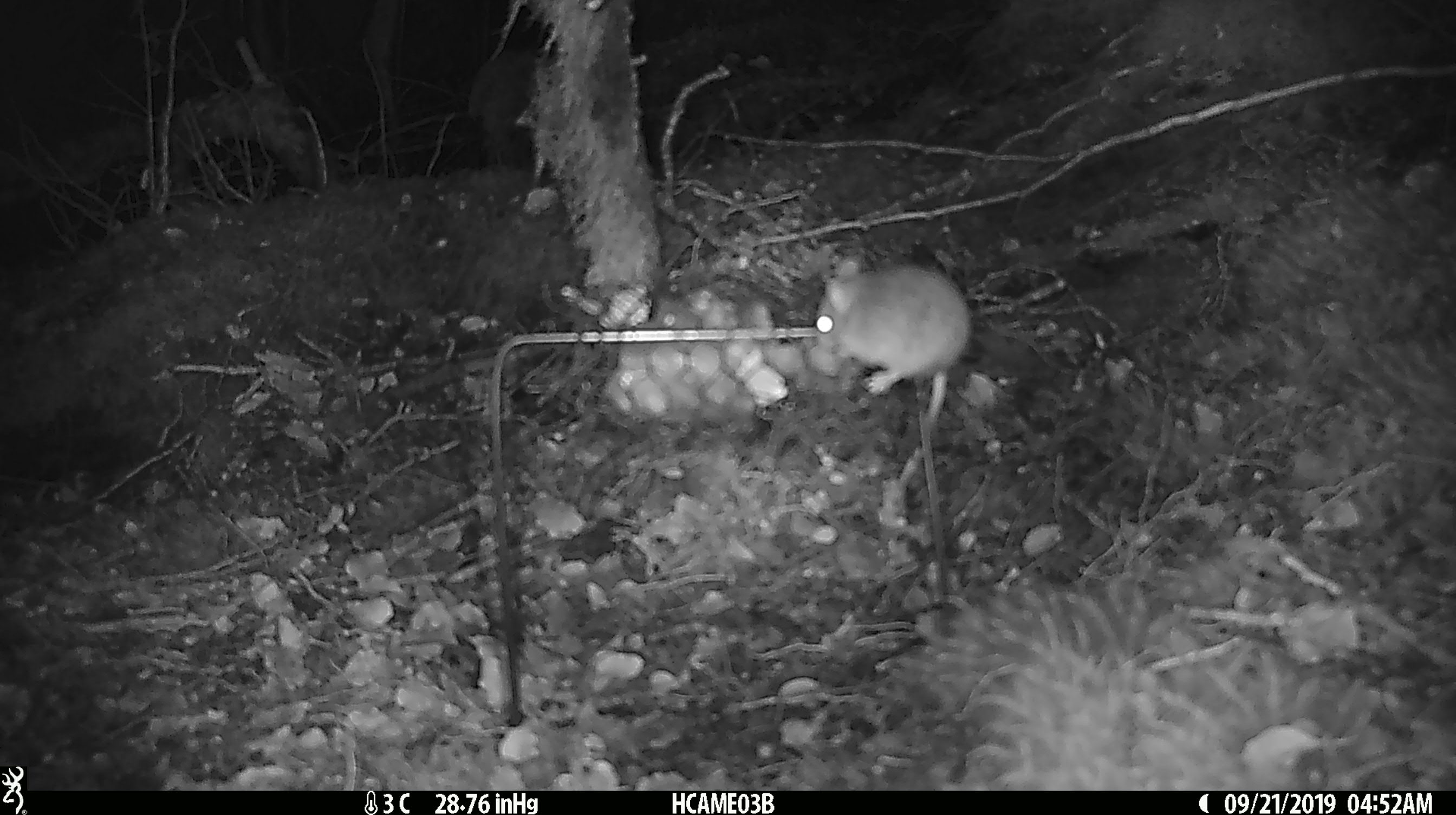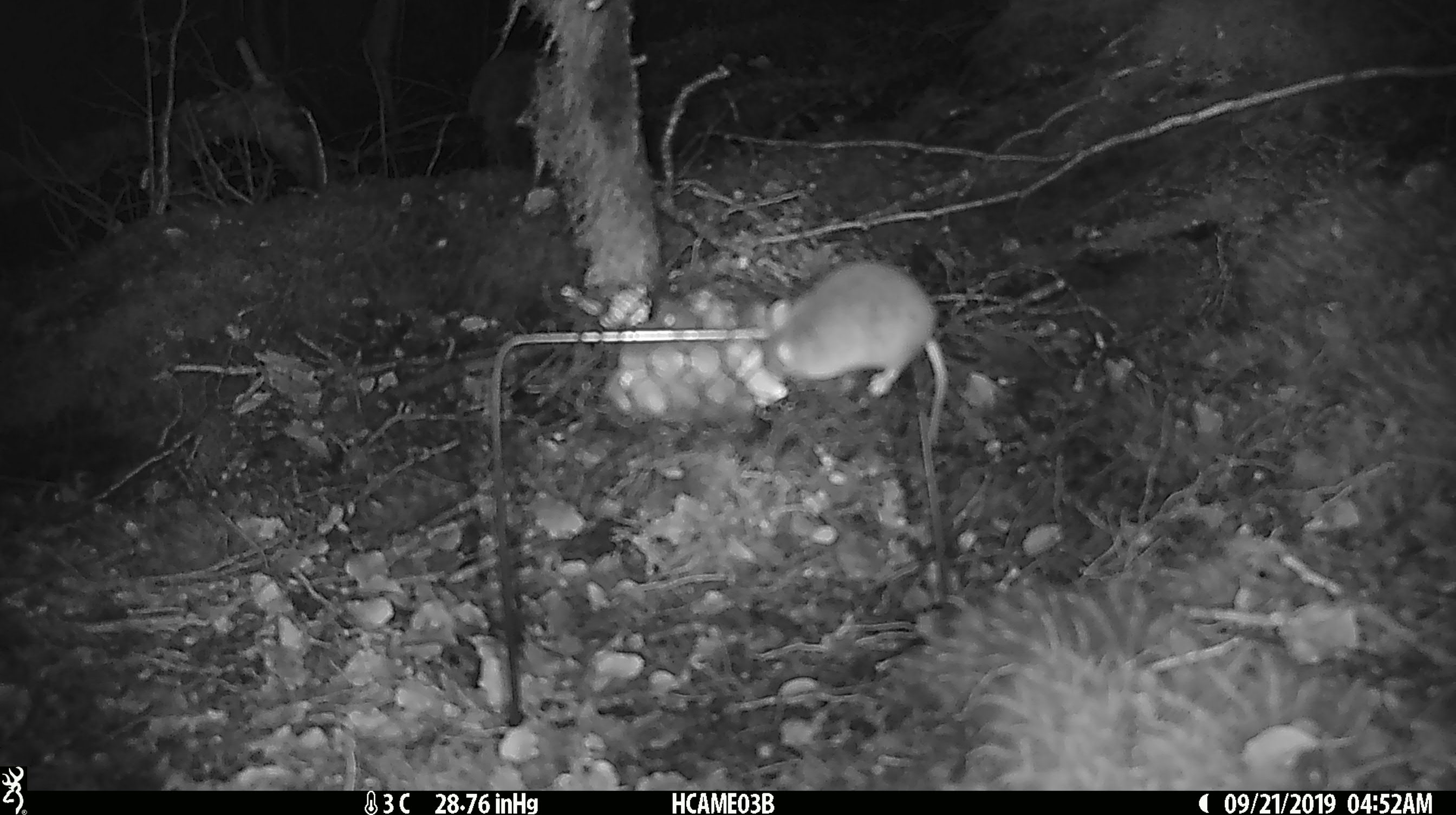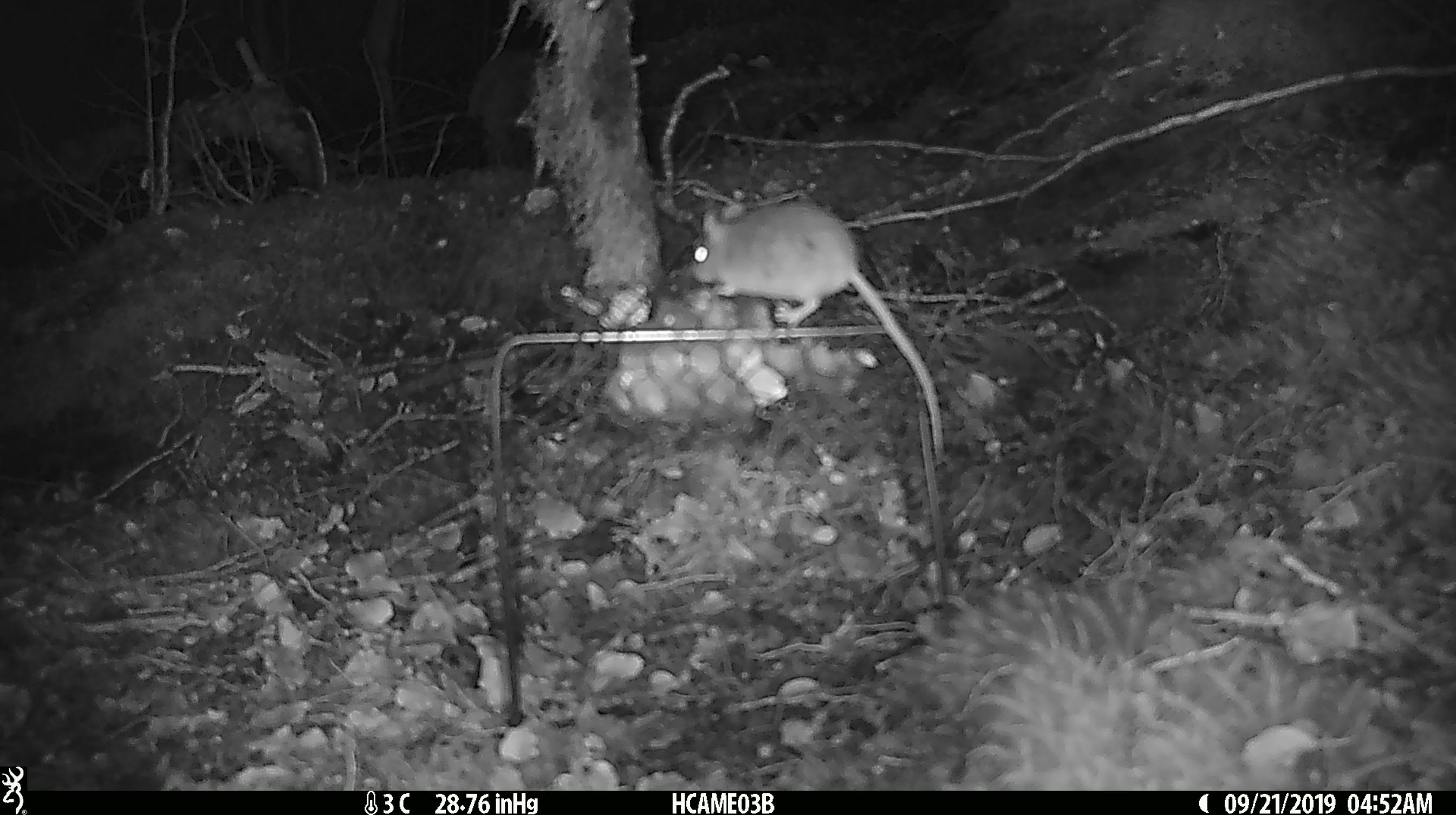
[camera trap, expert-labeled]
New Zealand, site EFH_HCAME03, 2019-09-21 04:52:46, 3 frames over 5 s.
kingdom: Animalia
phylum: Chordata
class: Mammalia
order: Rodentia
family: Muridae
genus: Mus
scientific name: Mus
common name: mouse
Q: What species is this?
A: Mouse (Mus).